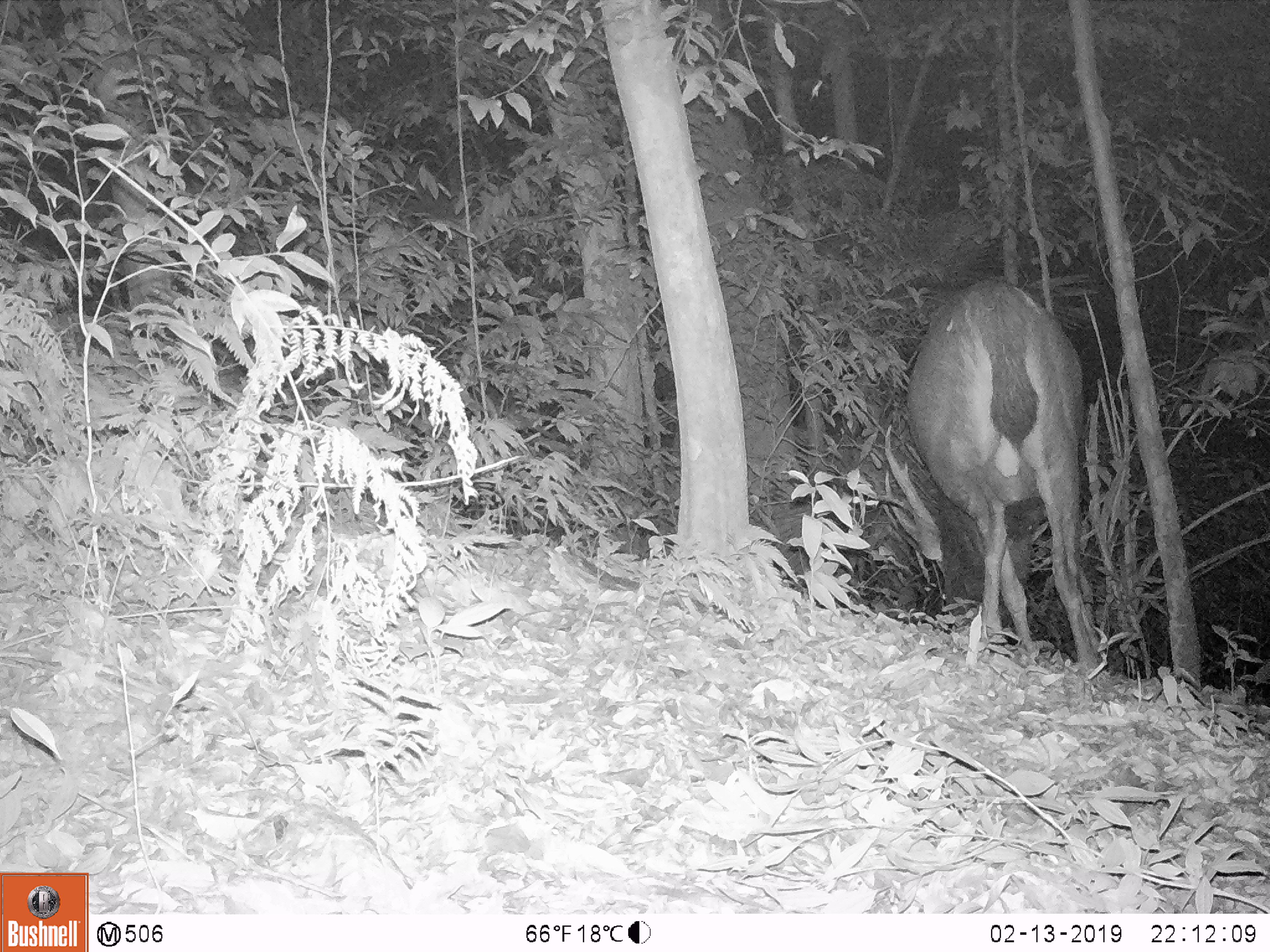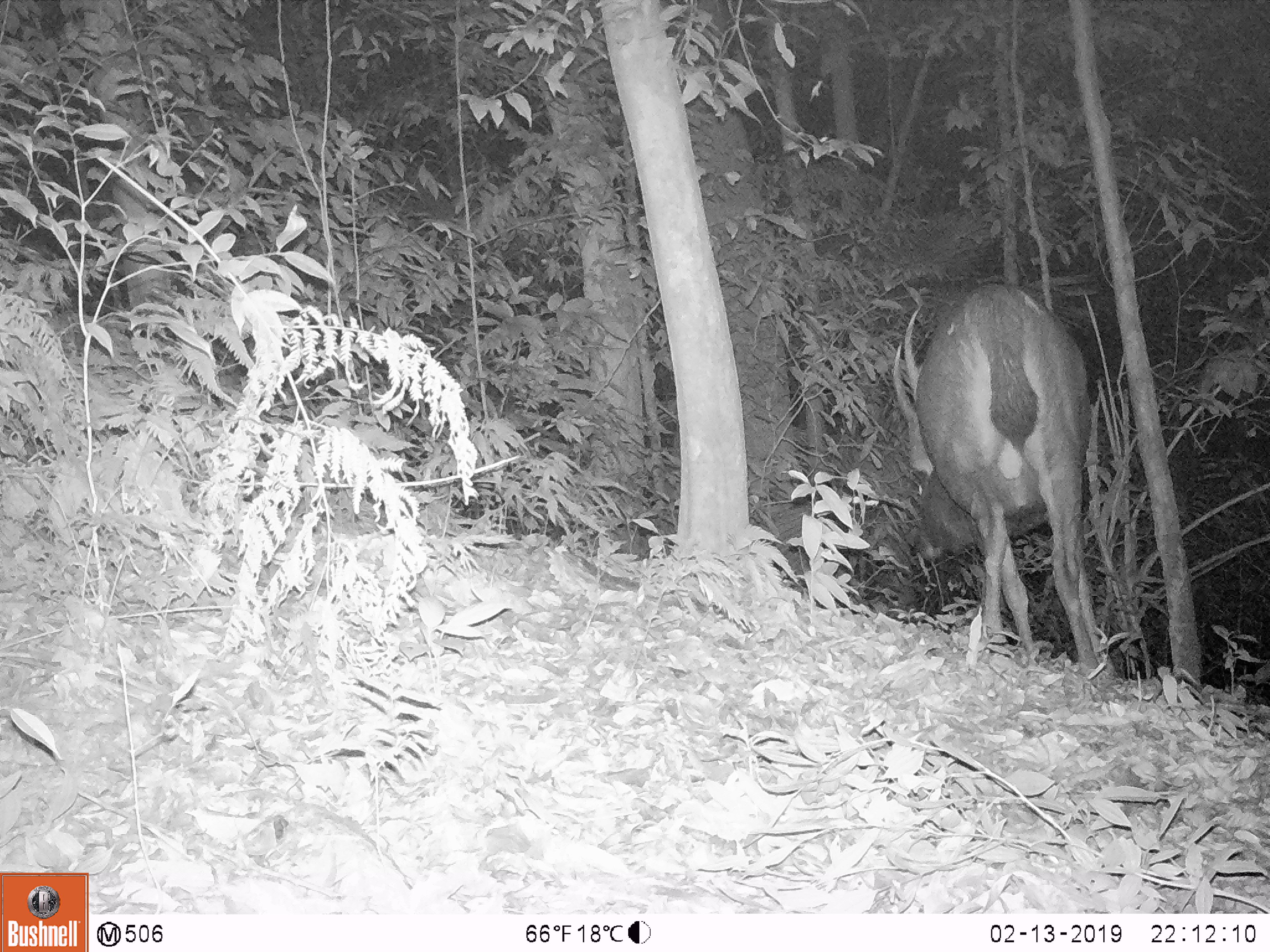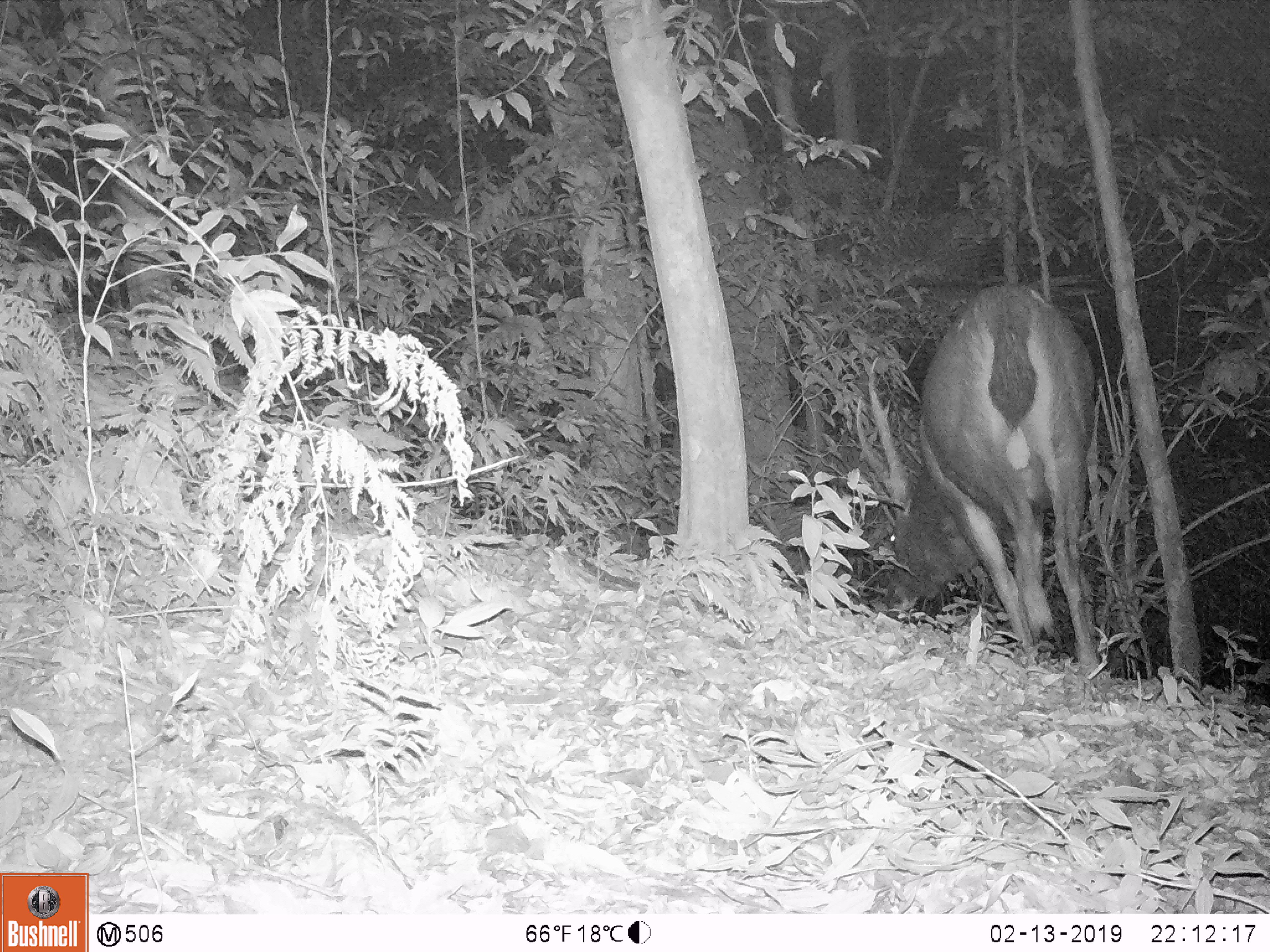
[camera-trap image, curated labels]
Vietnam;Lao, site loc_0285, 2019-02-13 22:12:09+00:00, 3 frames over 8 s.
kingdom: Animalia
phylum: Chordata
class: Mammalia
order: Artiodactyla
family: Cervidae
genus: Rusa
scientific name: Rusa unicolor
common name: sambar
Sambar (Rusa unicolor). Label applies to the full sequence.